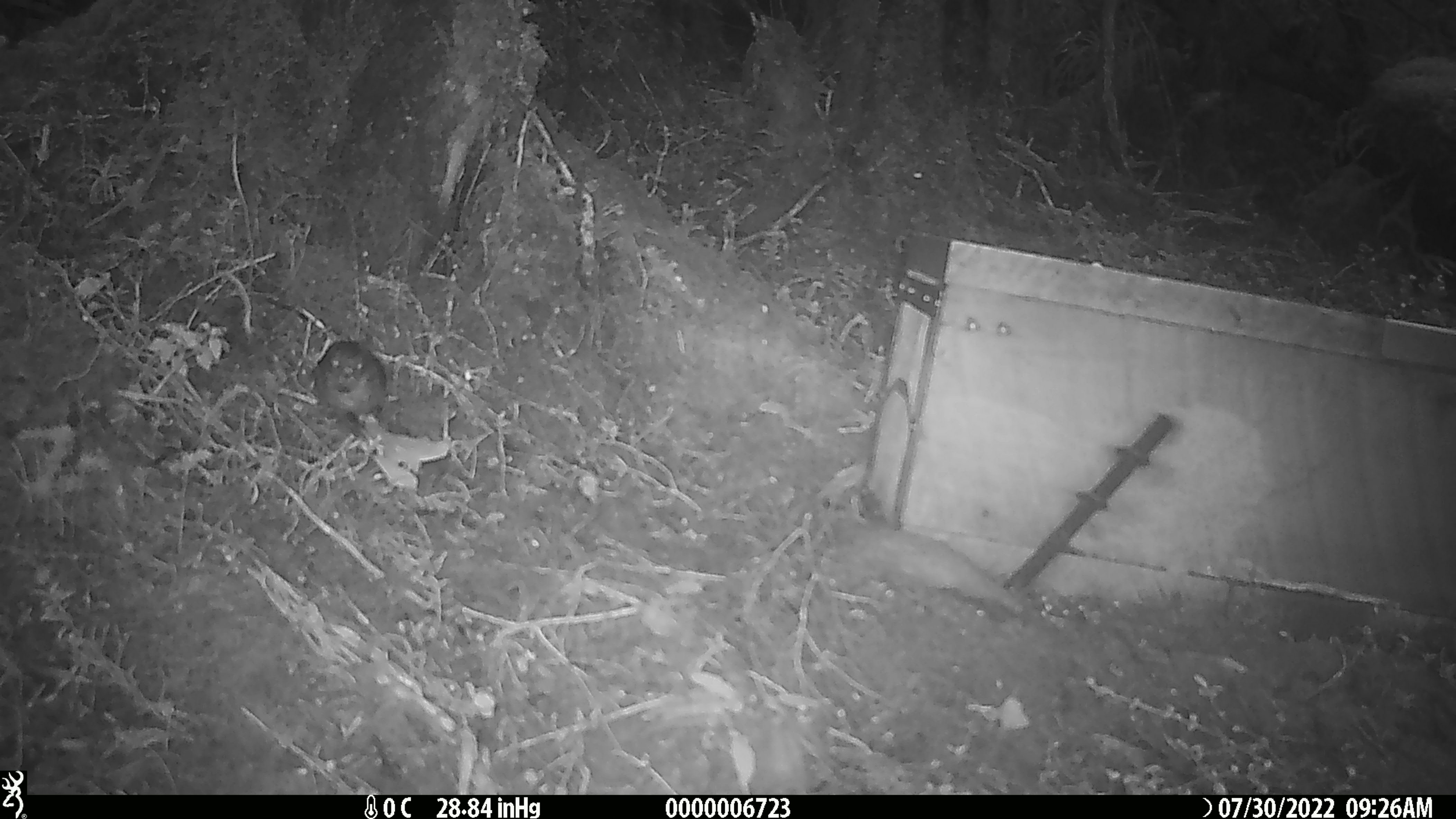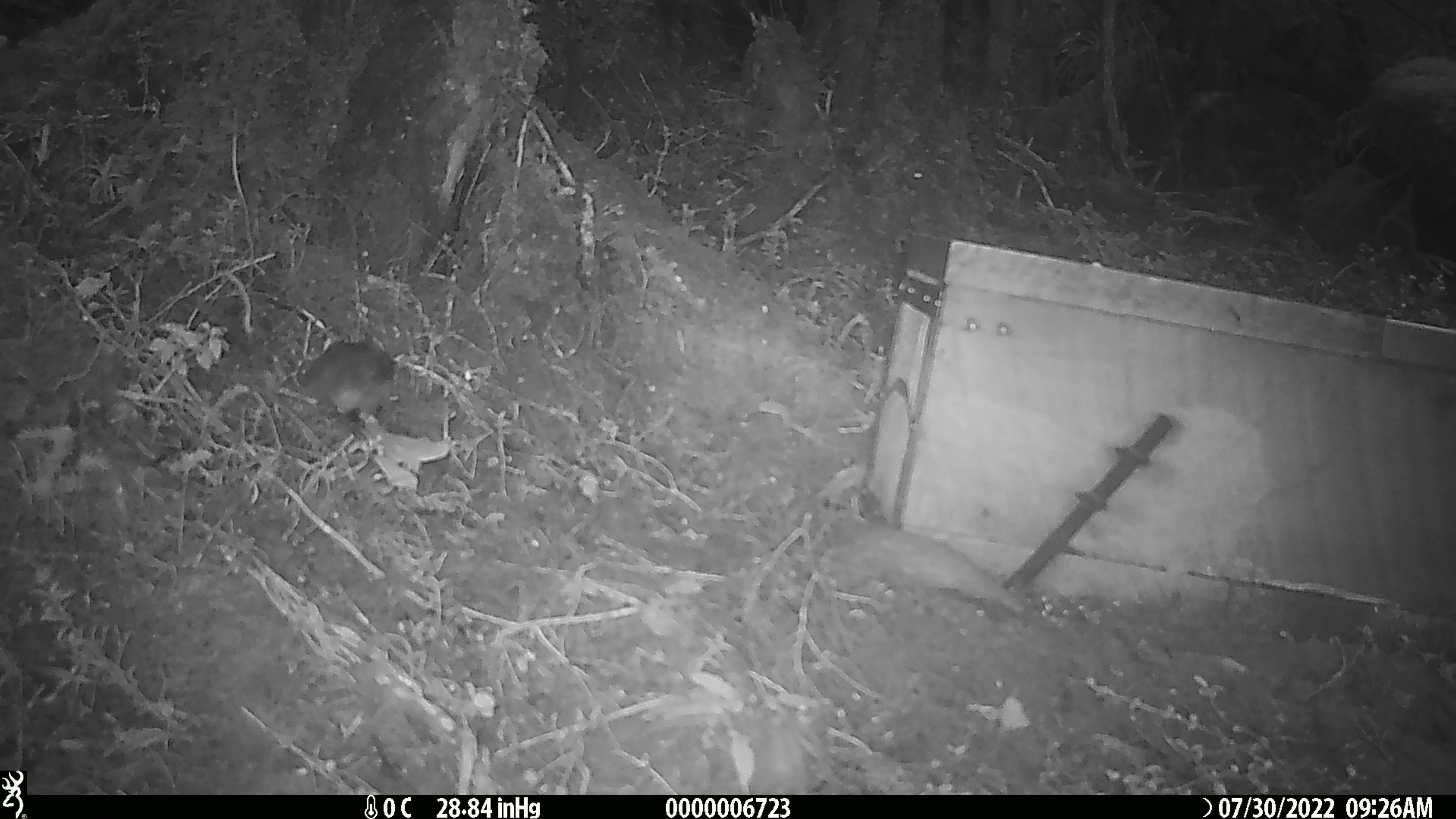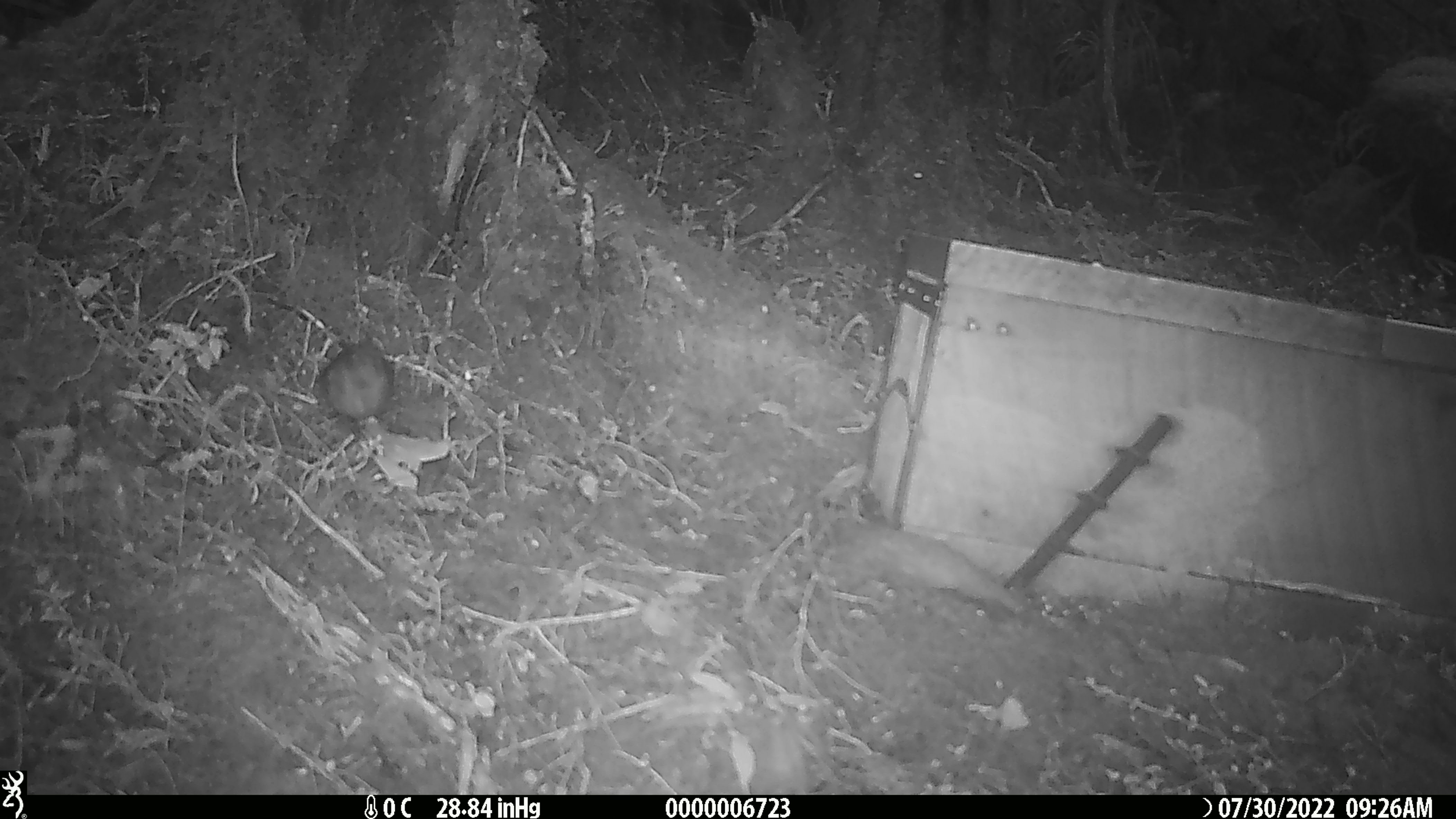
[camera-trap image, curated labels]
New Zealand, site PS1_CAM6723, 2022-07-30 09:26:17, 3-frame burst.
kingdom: Animalia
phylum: Chordata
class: Aves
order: Passeriformes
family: Petroicidae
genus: Petroica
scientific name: Petroica macrocephala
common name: tomtit